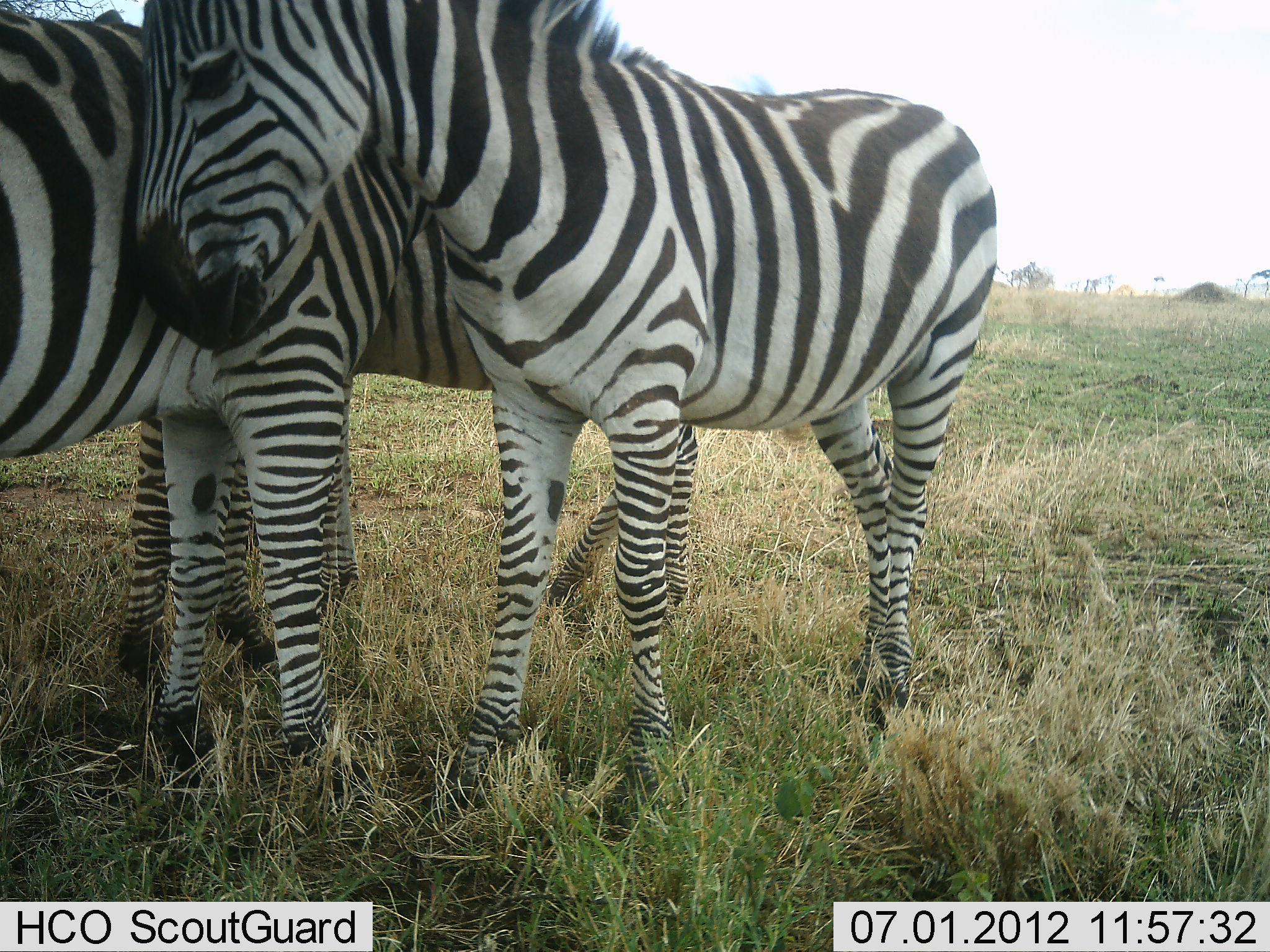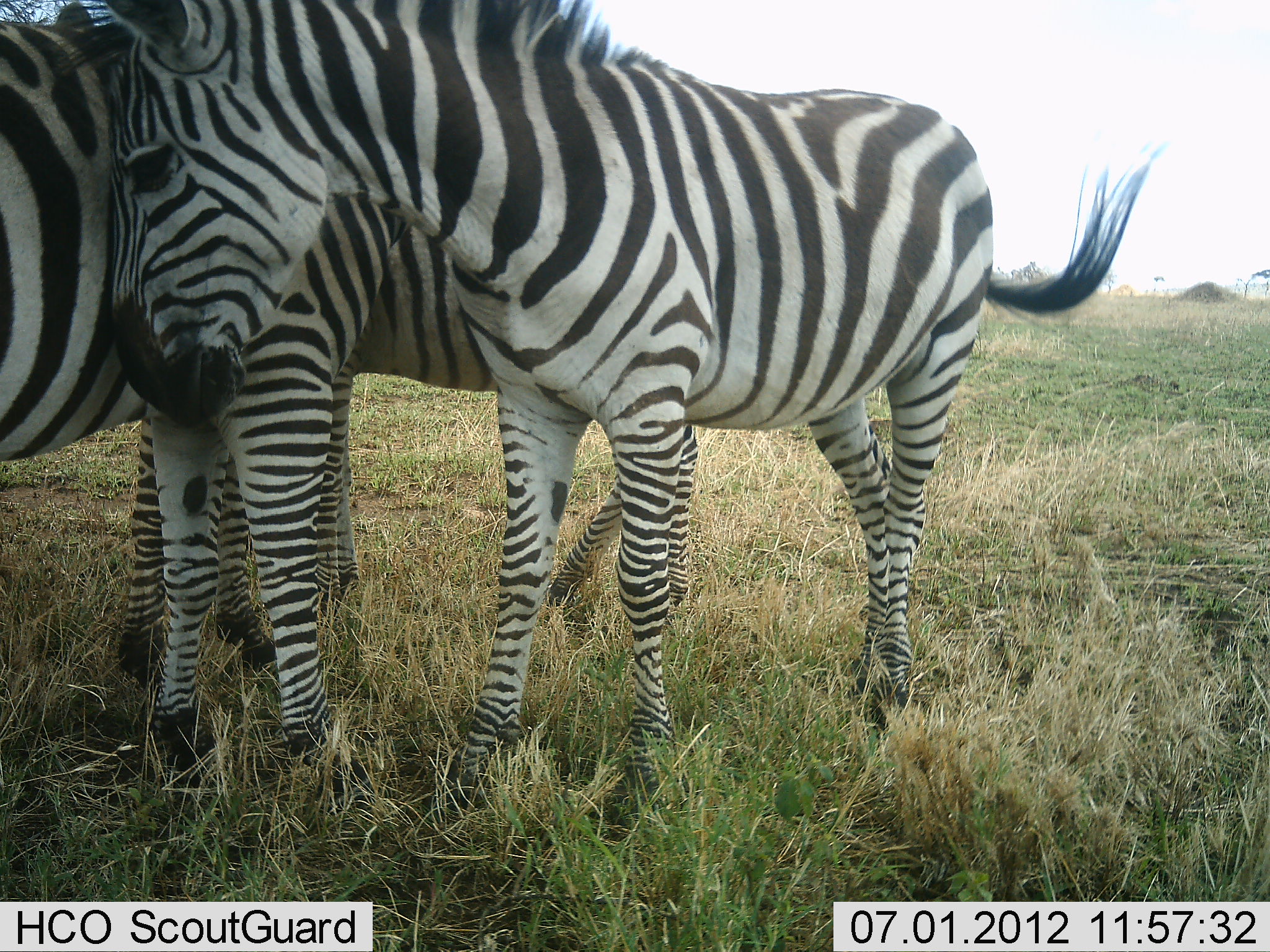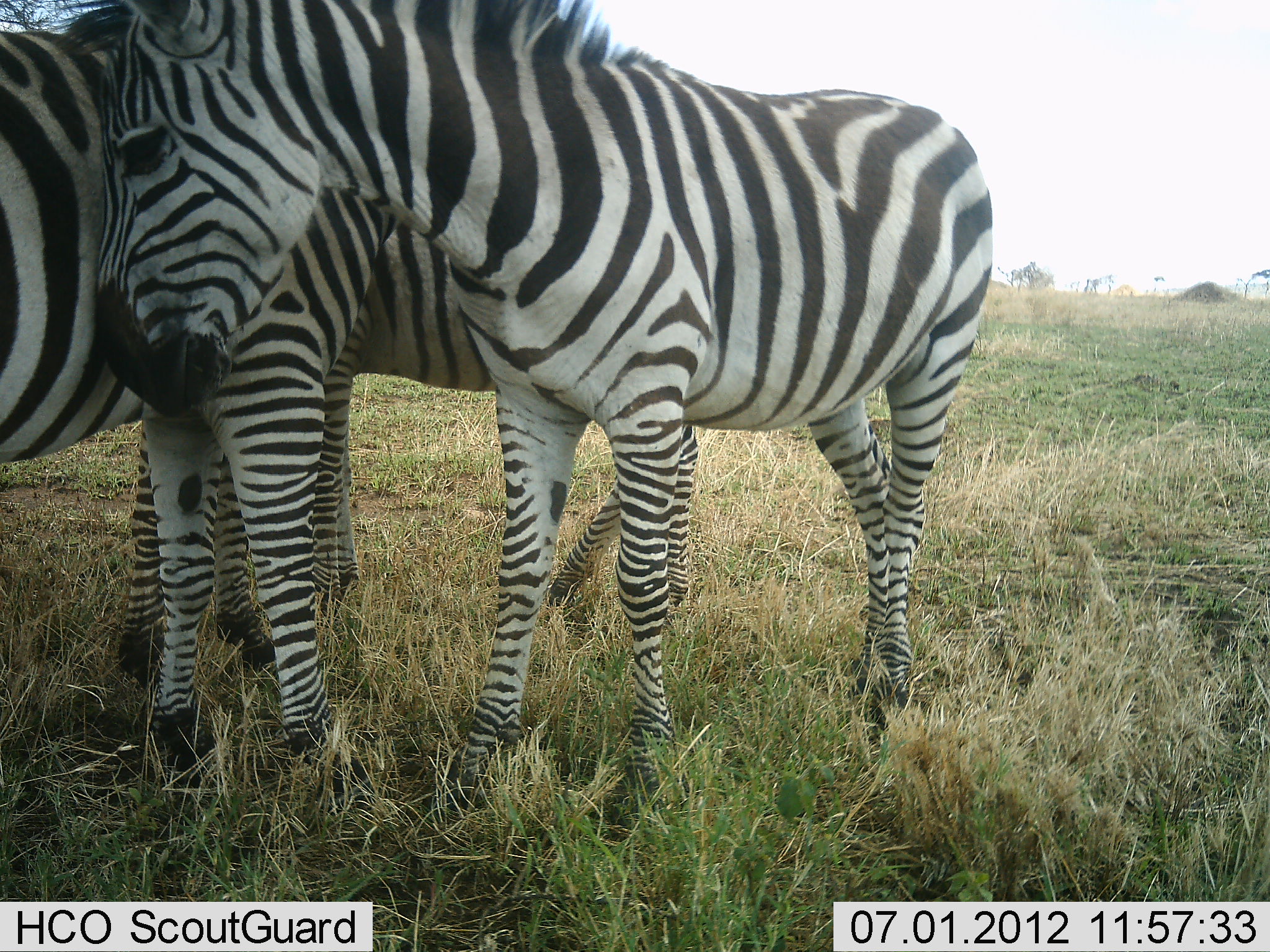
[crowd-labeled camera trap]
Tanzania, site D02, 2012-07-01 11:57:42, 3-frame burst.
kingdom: Animalia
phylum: Chordata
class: Mammalia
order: Perissodactyla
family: Equidae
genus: Equus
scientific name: Equus quagga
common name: plains zebra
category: zebra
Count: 3.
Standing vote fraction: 60%.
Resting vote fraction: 10%.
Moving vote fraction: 0%.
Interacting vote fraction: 70%.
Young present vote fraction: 20%.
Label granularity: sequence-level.